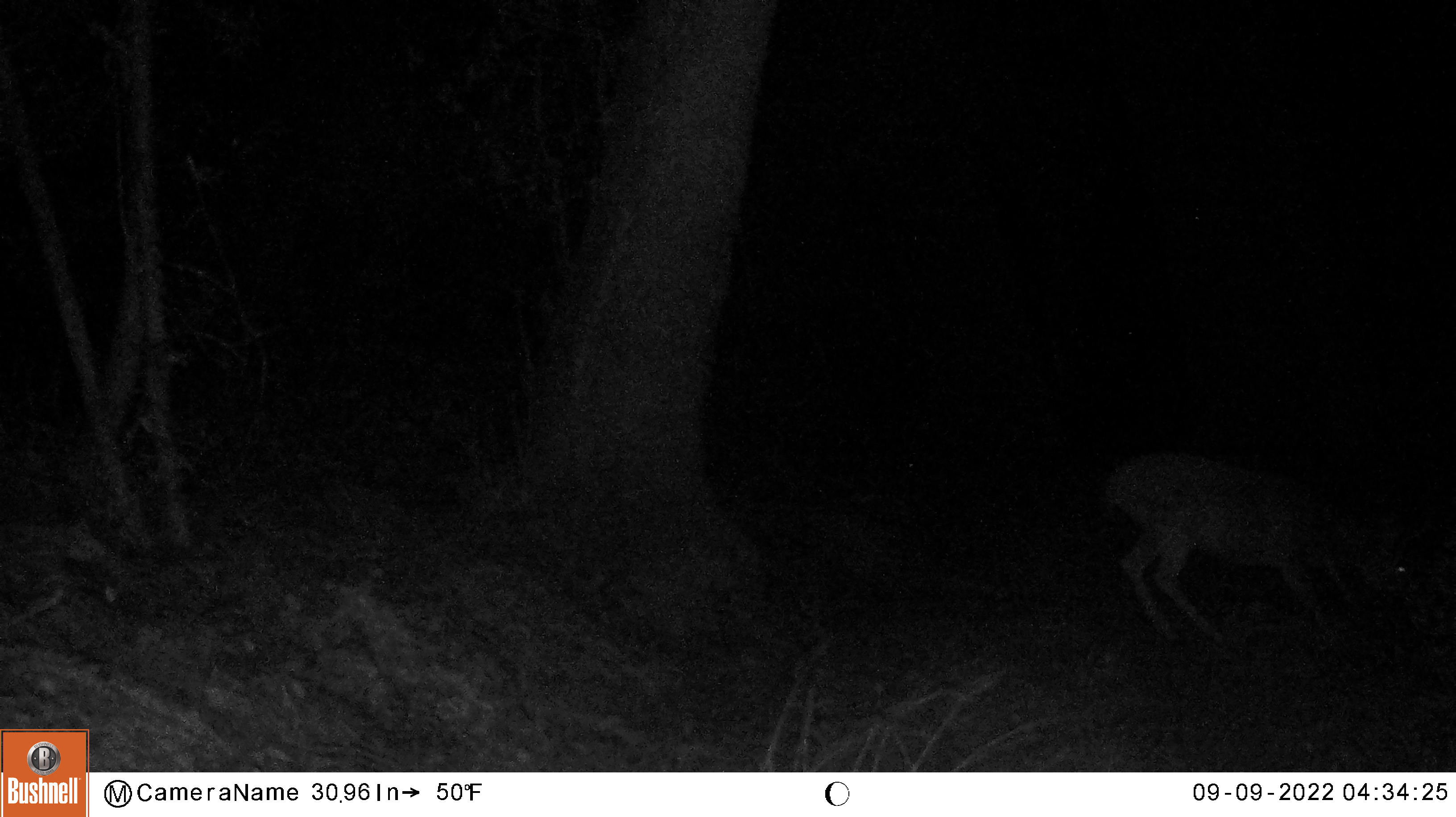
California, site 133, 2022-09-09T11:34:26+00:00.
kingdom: Animalia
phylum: Chordata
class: Mammalia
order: Artiodactyla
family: Cervidae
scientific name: Cervidae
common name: elk or deer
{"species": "elk or deer (Cervidae)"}